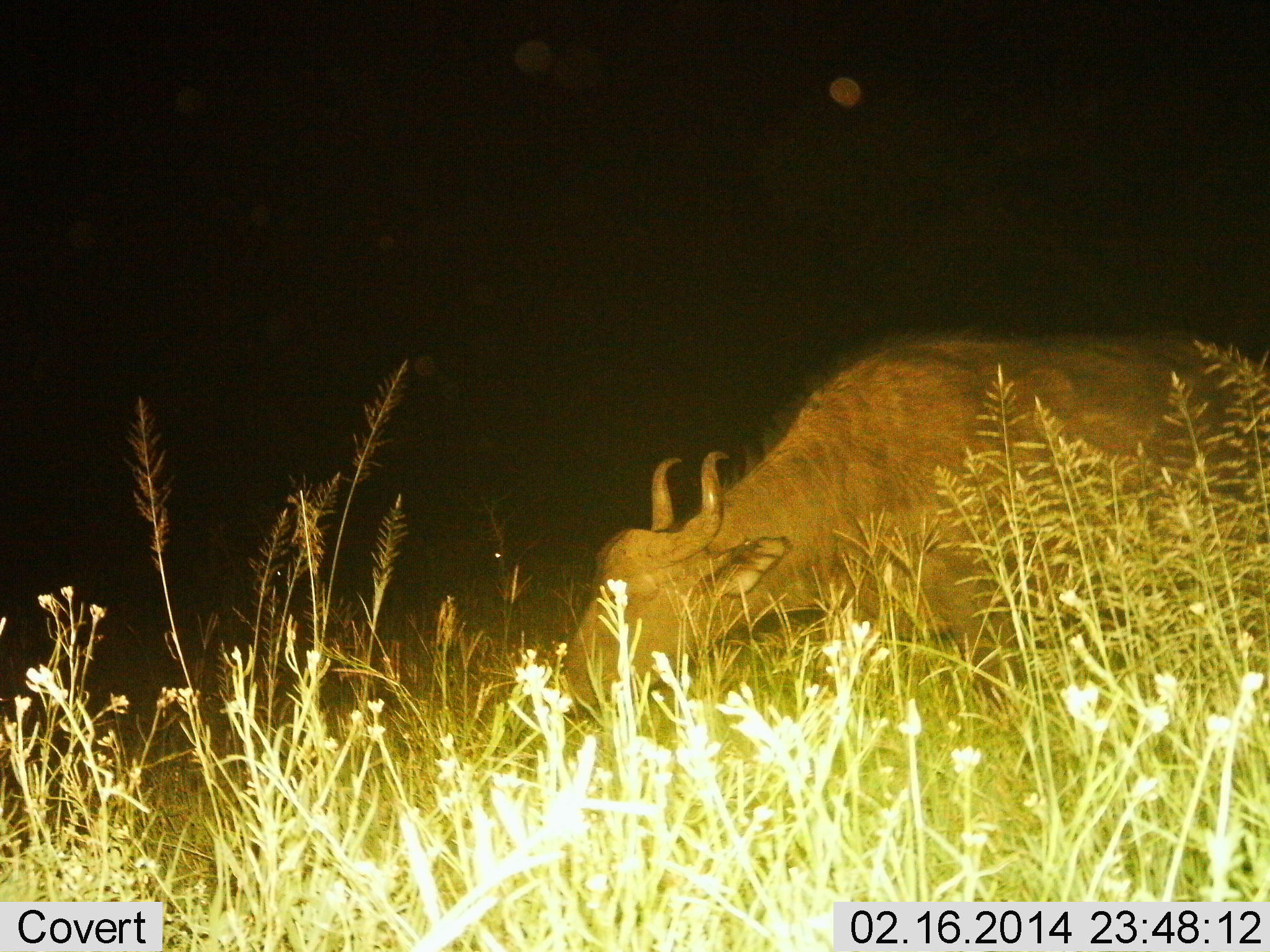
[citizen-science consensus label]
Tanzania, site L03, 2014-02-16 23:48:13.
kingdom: Animalia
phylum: Chordata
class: Mammalia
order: Artiodactyla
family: Bovidae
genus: Syncerus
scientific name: Syncerus caffer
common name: cape buffalo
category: buffalo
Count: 1.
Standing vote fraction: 20%.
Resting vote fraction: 0%.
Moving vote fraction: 10%.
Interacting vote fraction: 0%.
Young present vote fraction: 0%.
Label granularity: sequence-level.